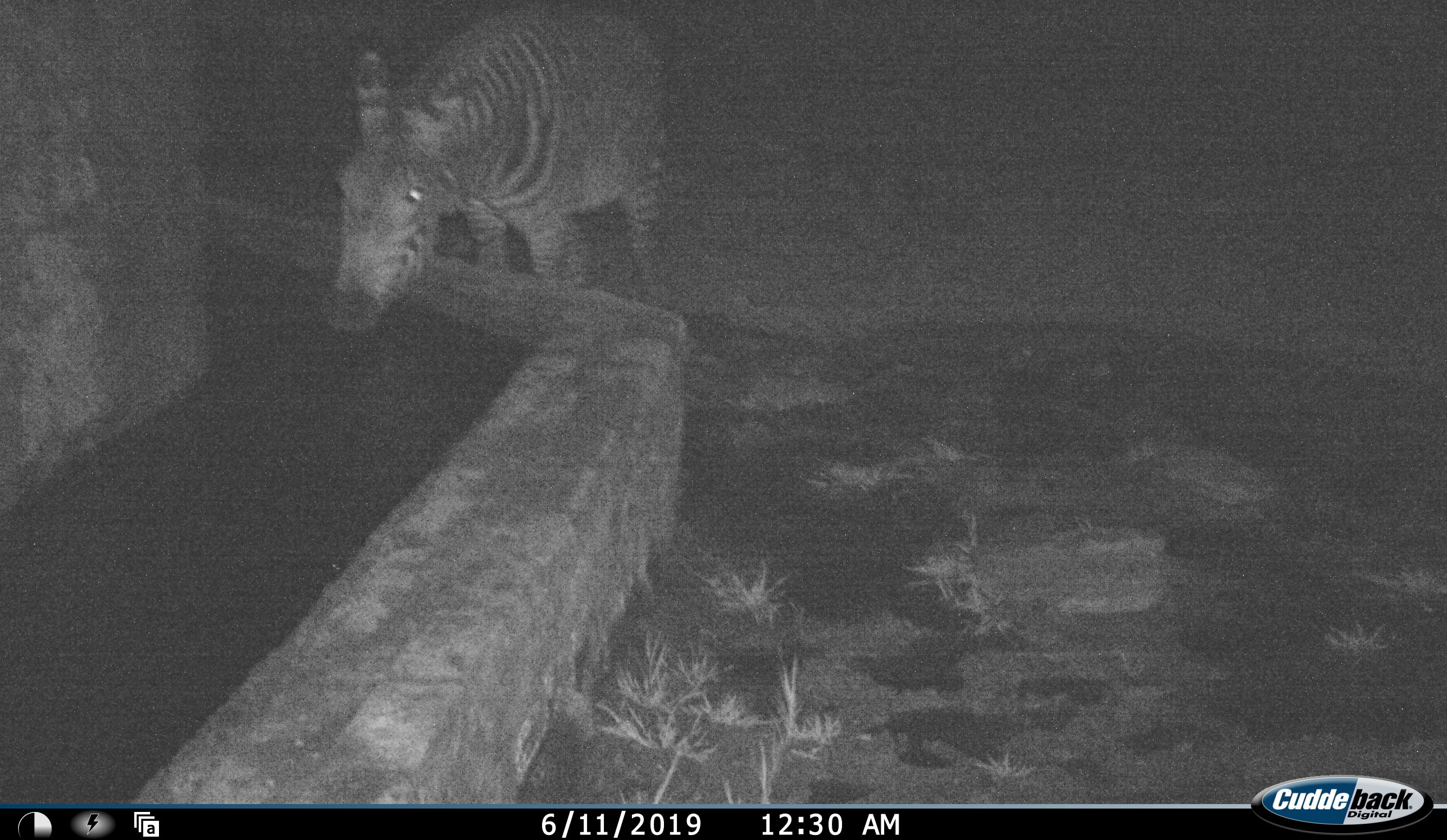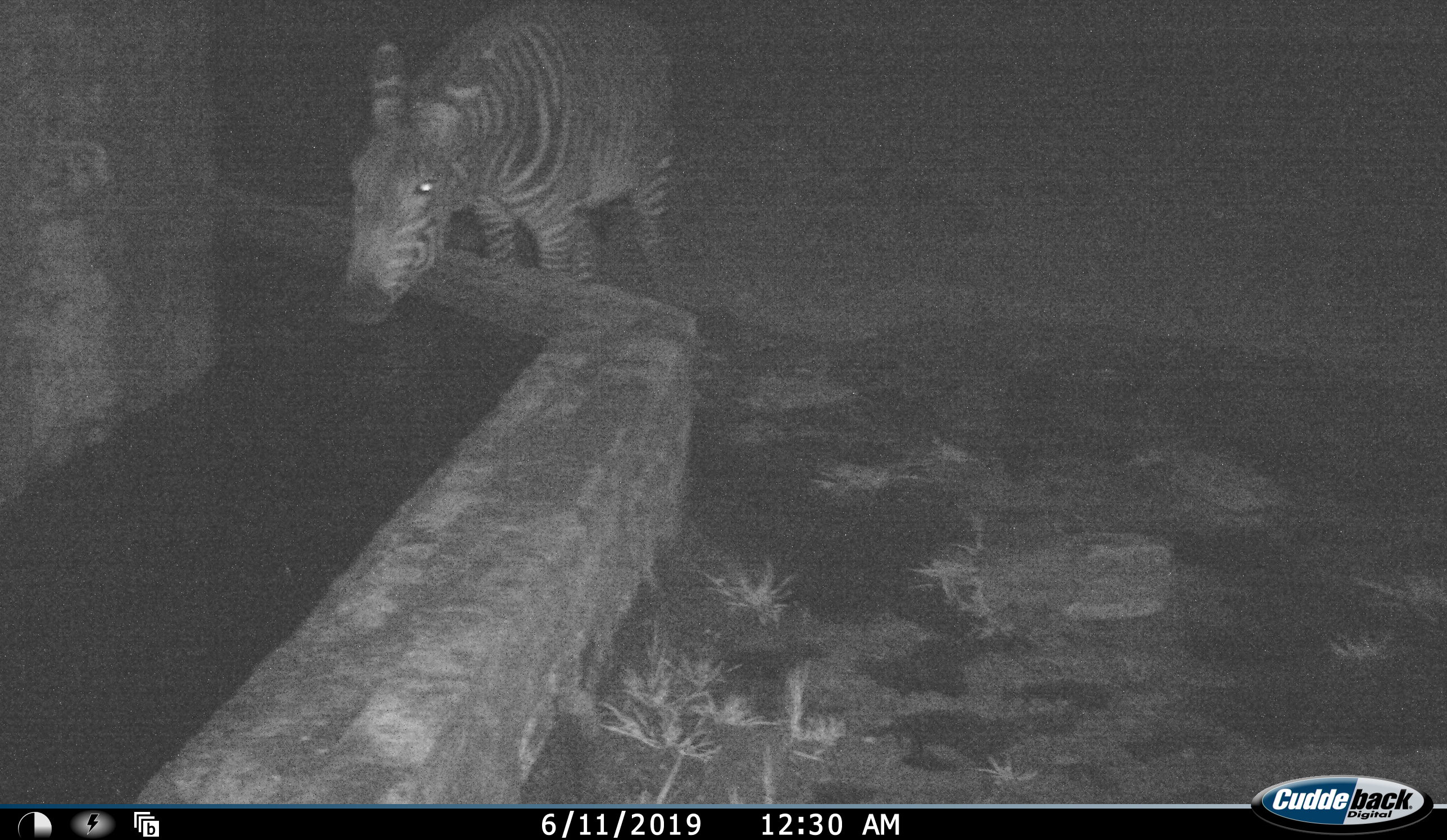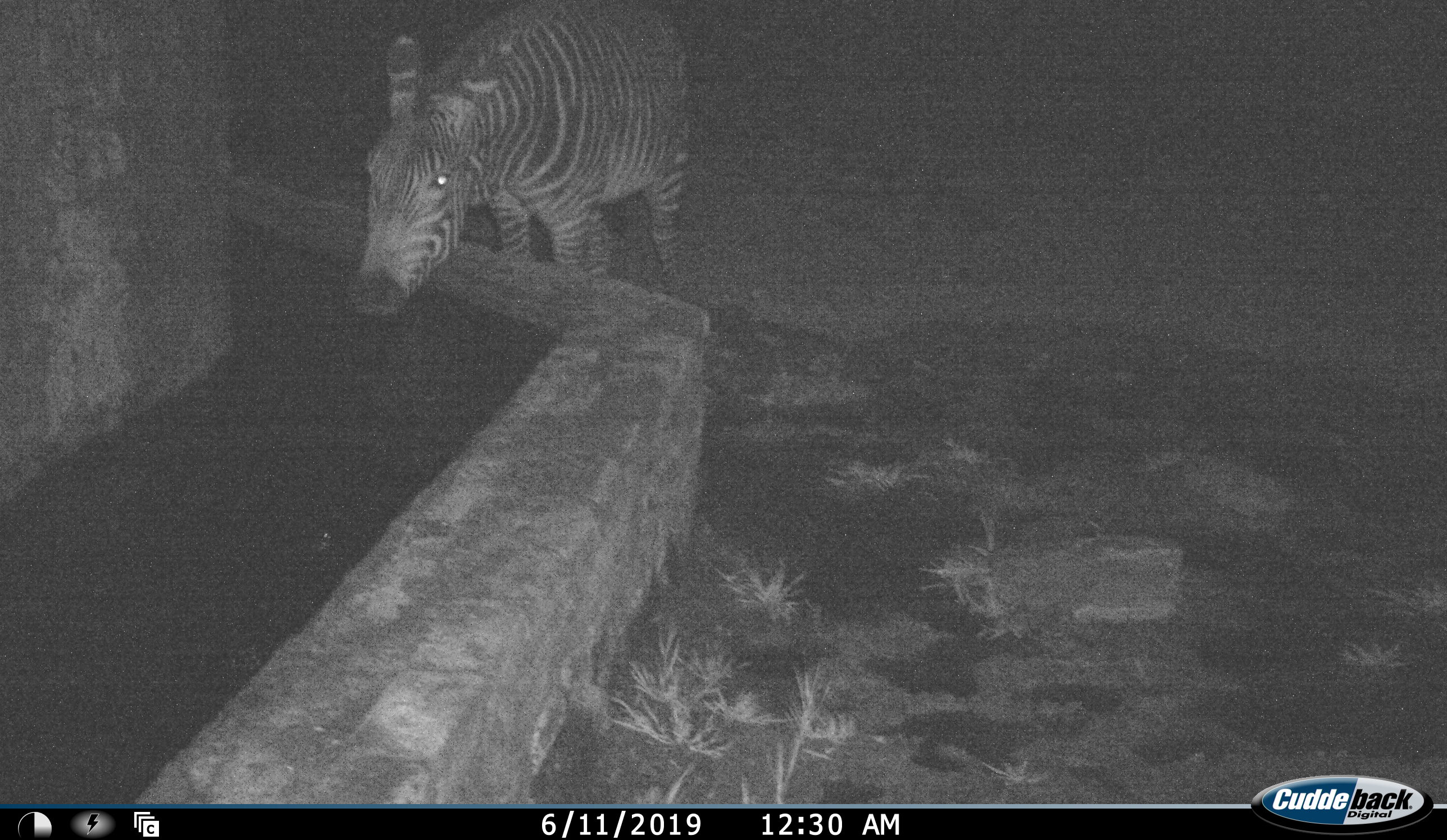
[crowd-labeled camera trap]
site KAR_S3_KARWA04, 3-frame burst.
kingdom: Animalia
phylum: Chordata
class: Mammalia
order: Perissodactyla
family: Equidae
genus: Equus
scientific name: Equus zebra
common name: mountain zebra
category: zebramountain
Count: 1.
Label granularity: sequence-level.